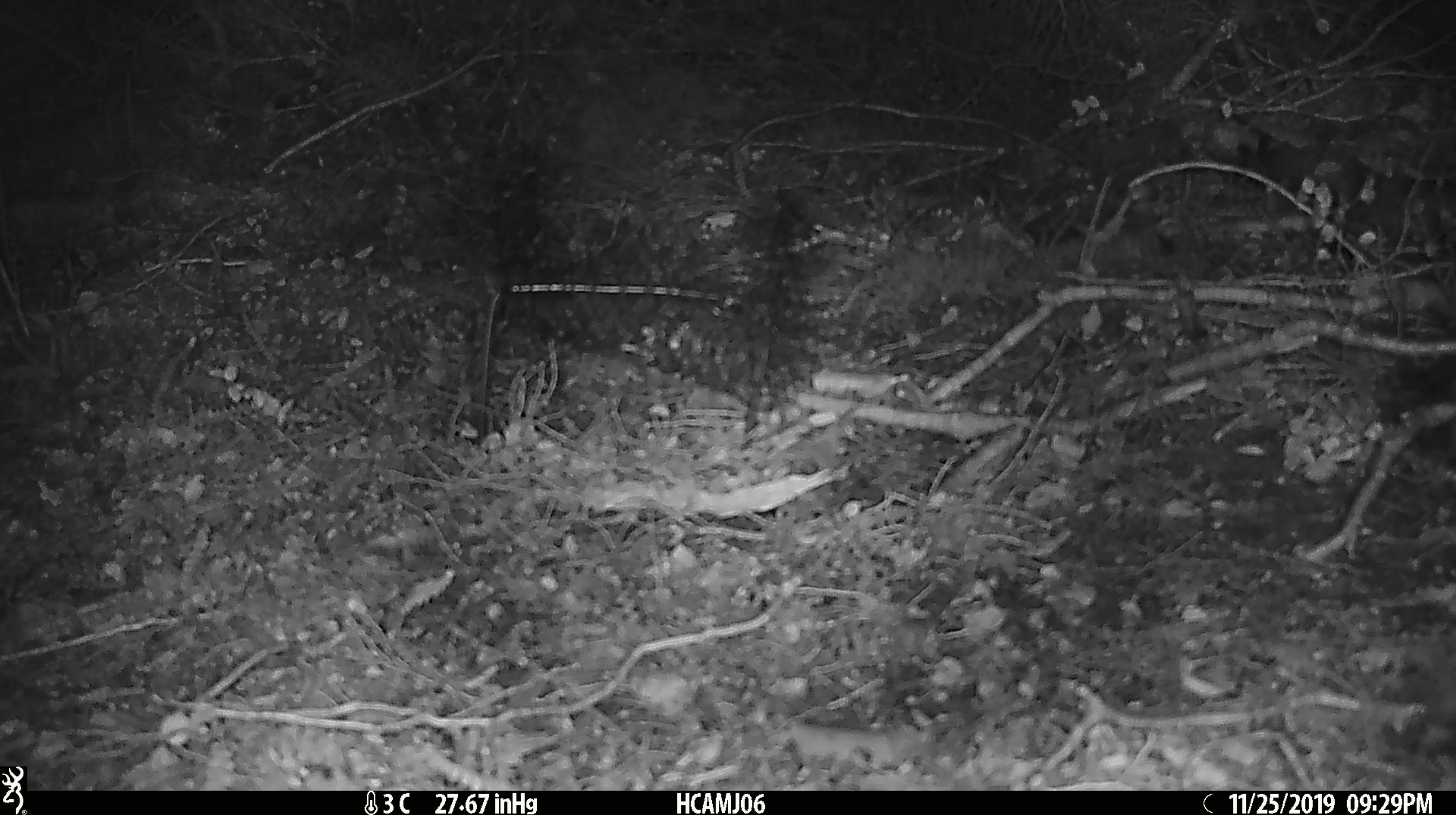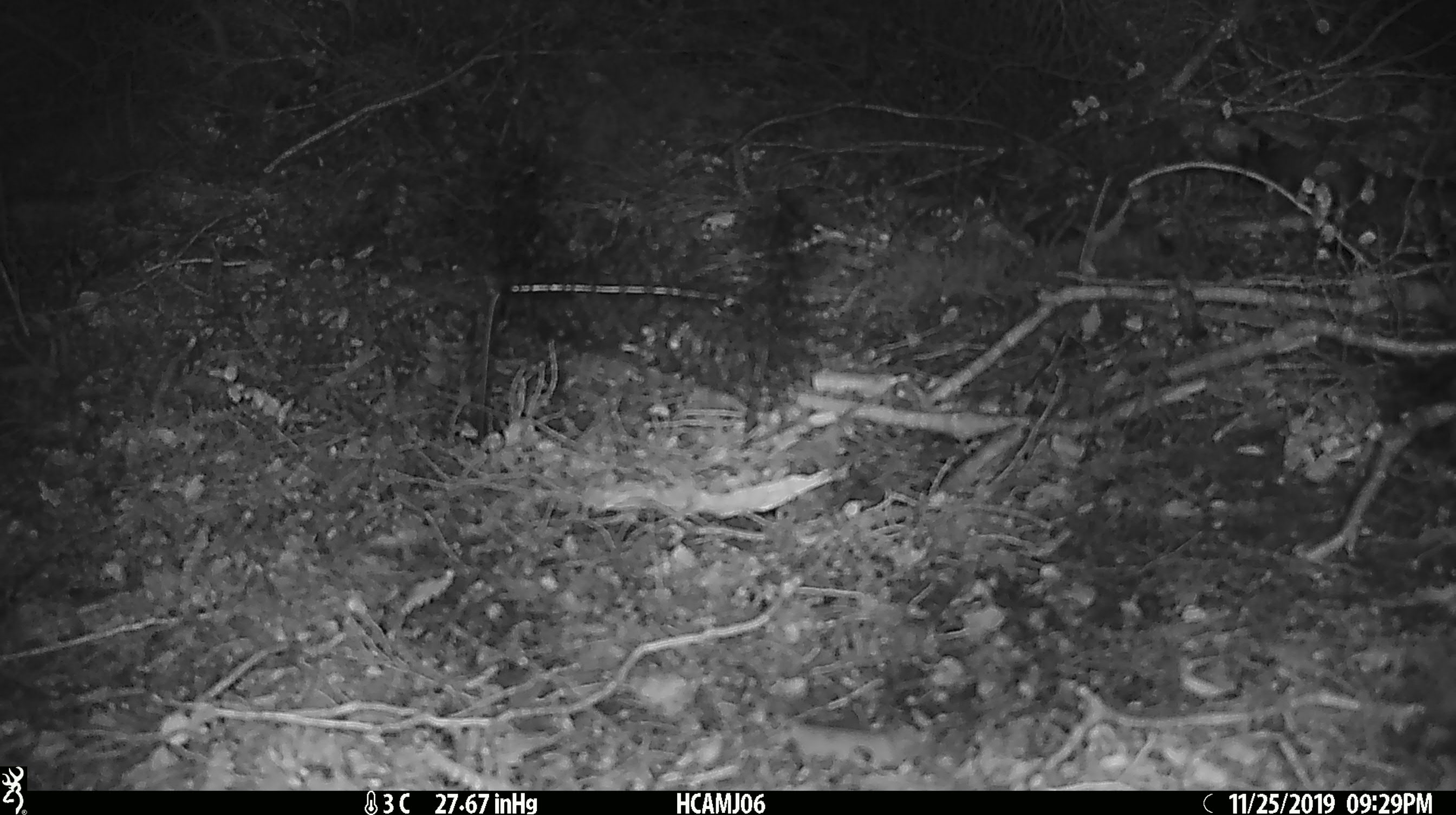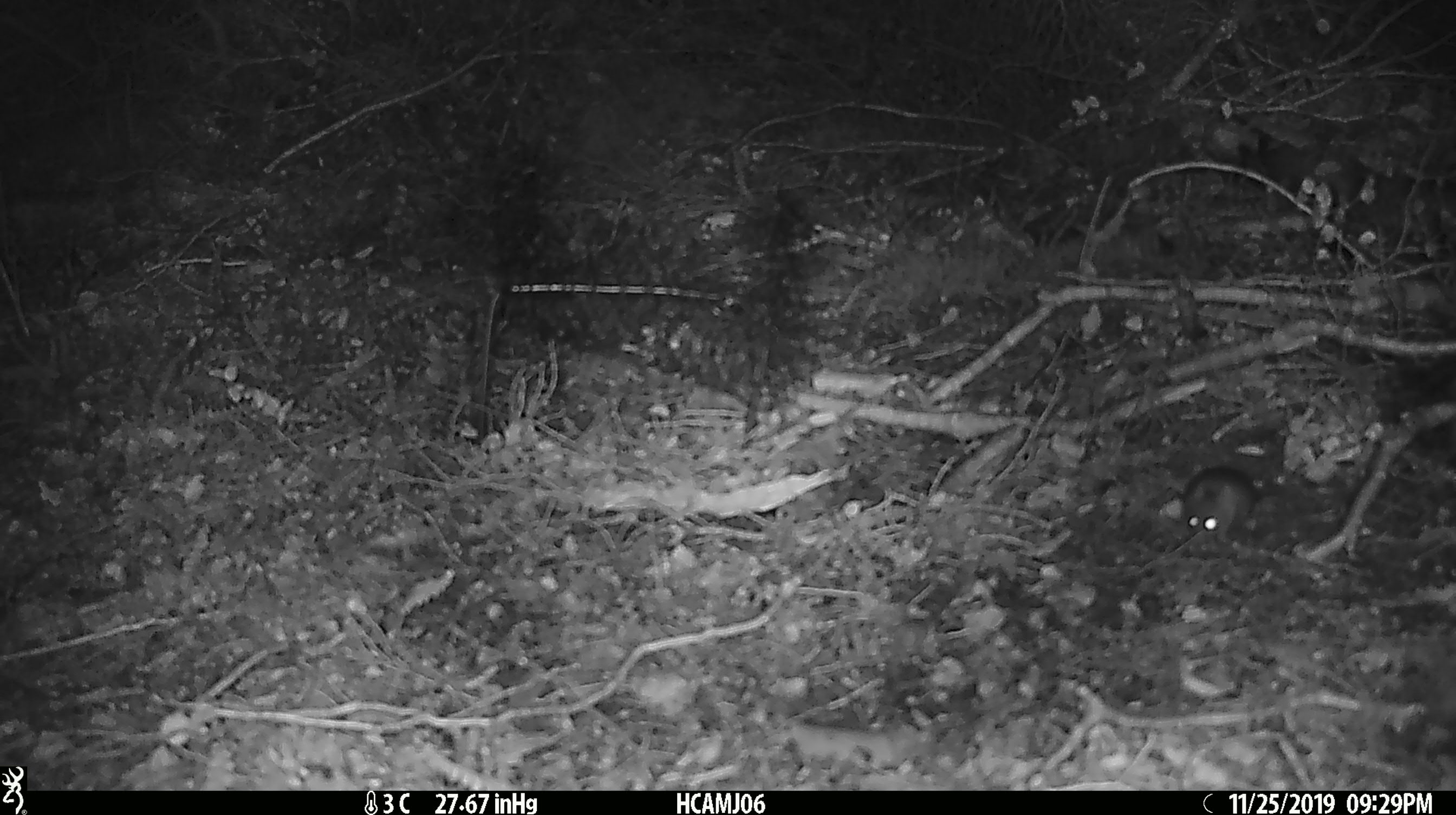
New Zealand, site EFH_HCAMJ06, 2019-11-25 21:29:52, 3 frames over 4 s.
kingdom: Animalia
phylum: Chordata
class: Mammalia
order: Rodentia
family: Muridae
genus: Mus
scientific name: Mus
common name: mouse